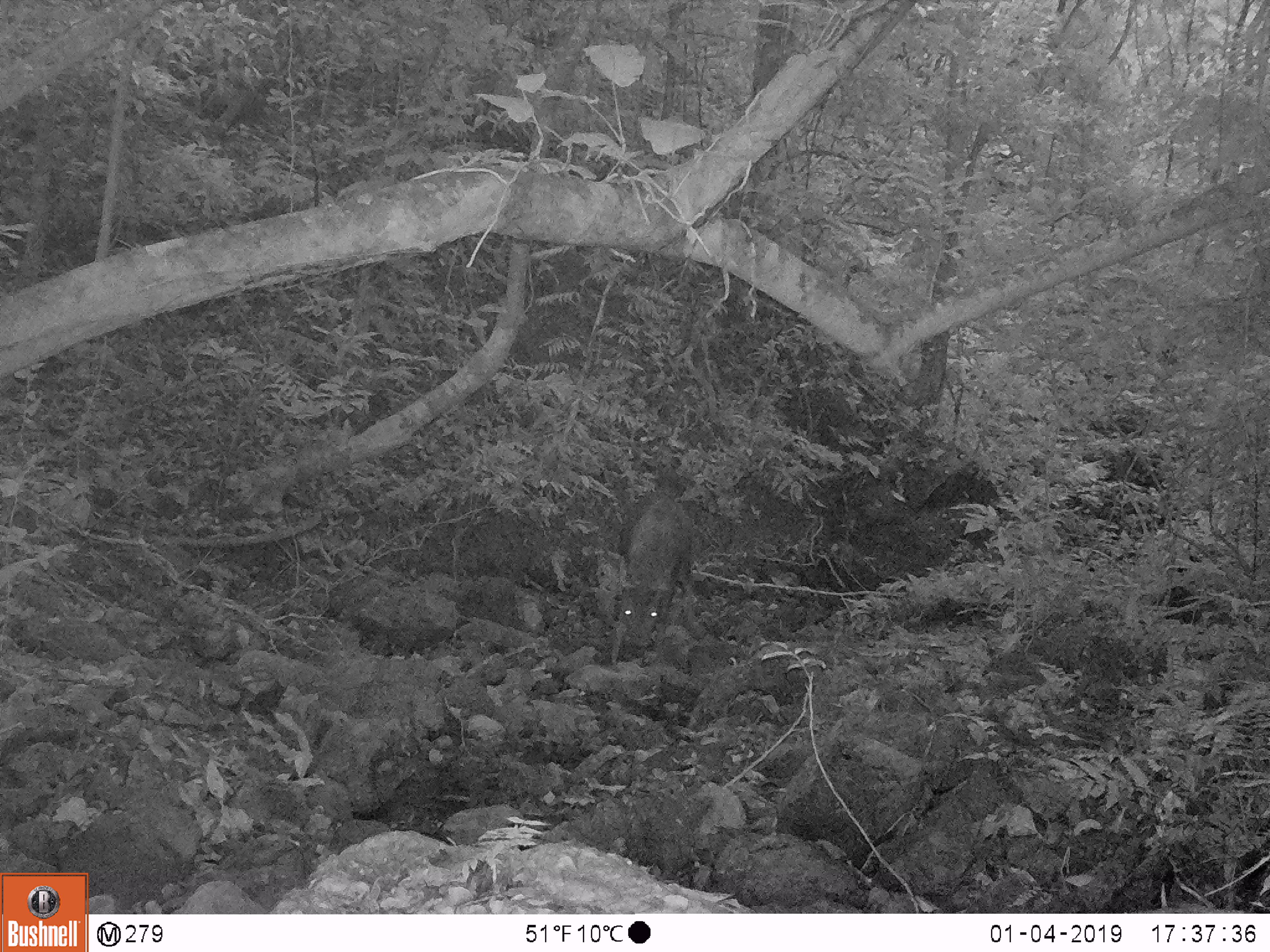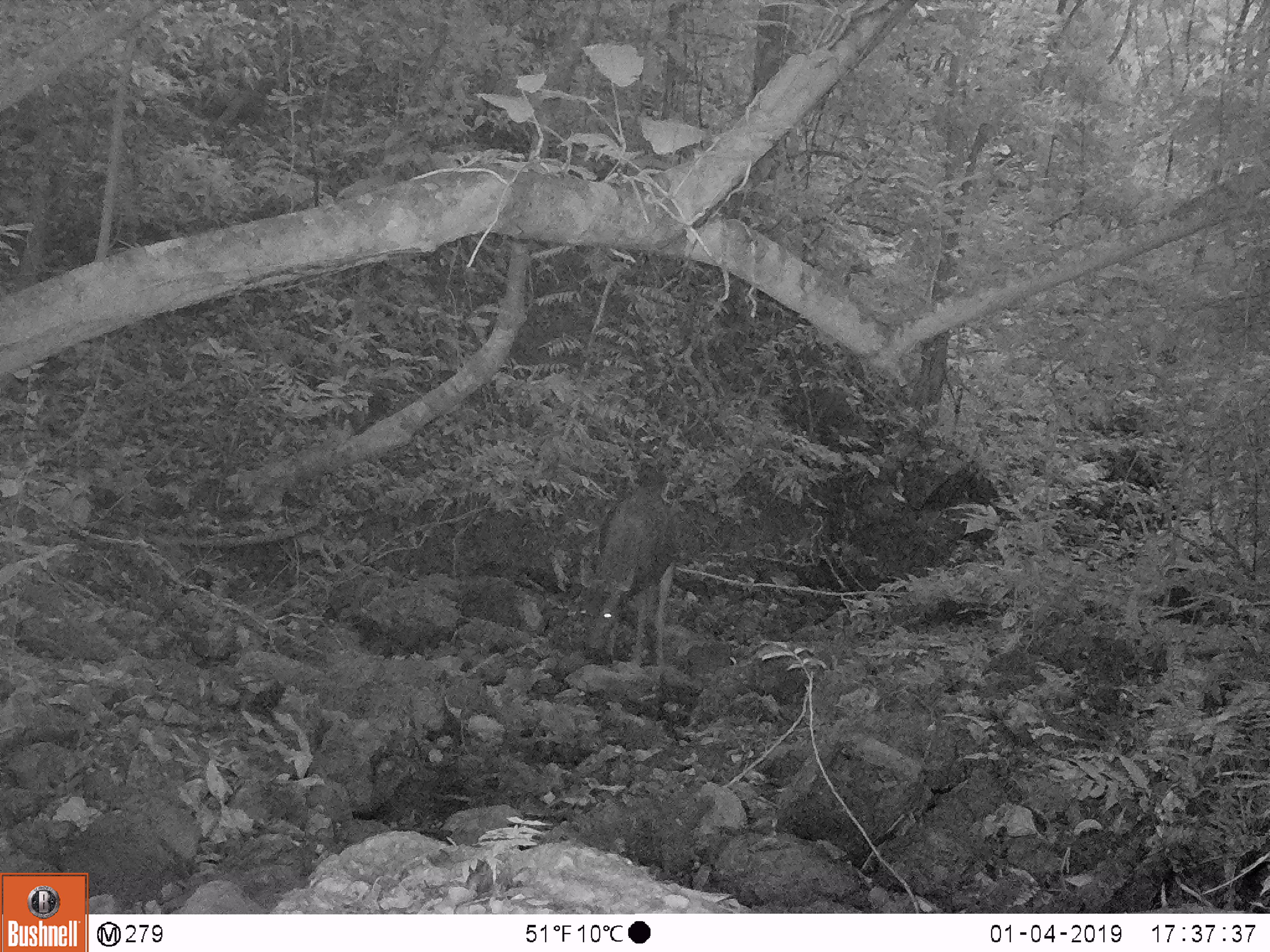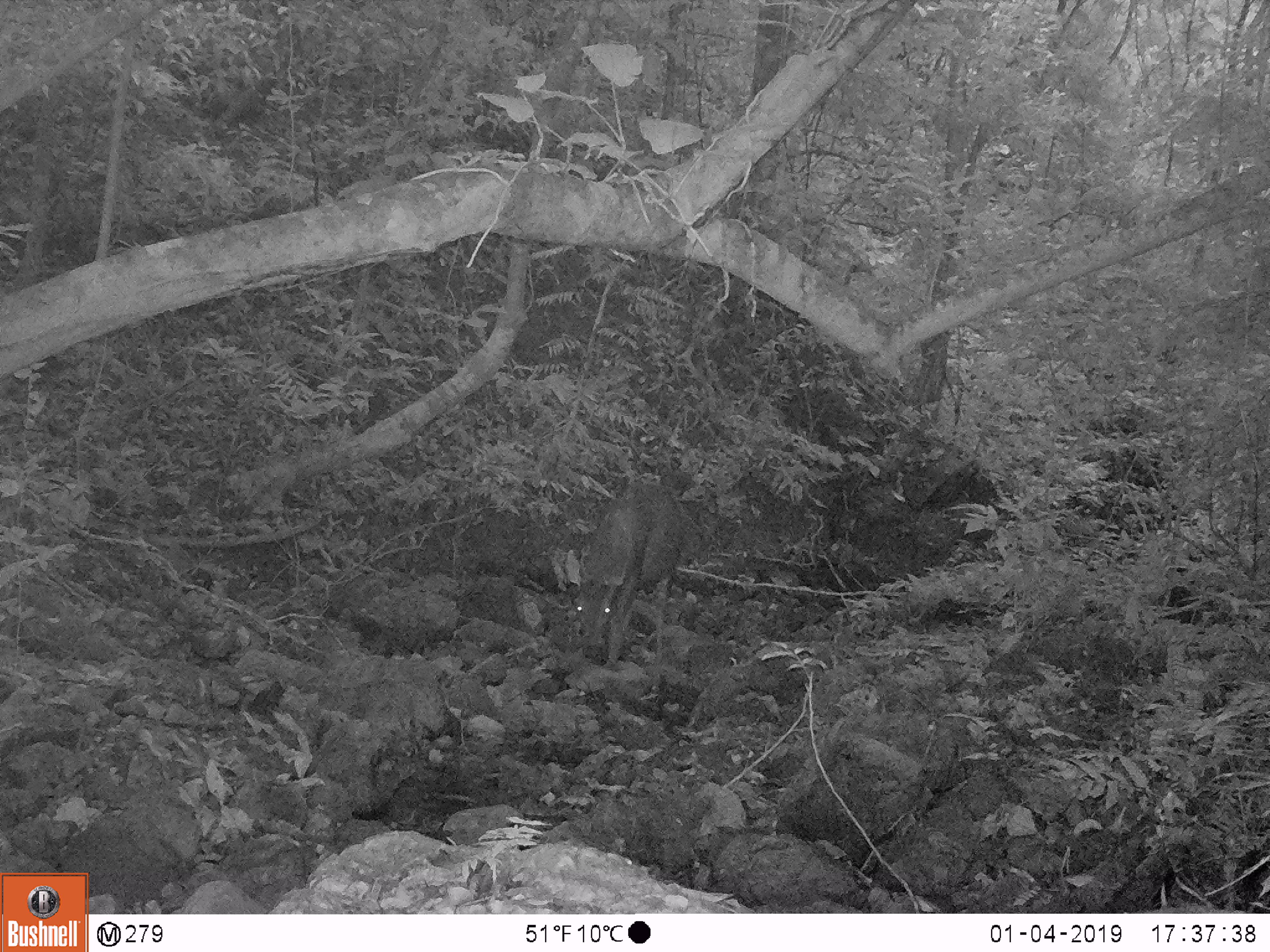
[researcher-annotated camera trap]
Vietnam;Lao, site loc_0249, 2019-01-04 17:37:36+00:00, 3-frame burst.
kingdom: Animalia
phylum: Chordata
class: Mammalia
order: Artiodactyla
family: Cervidae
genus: Rusa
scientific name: Rusa unicolor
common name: sambar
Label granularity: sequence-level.